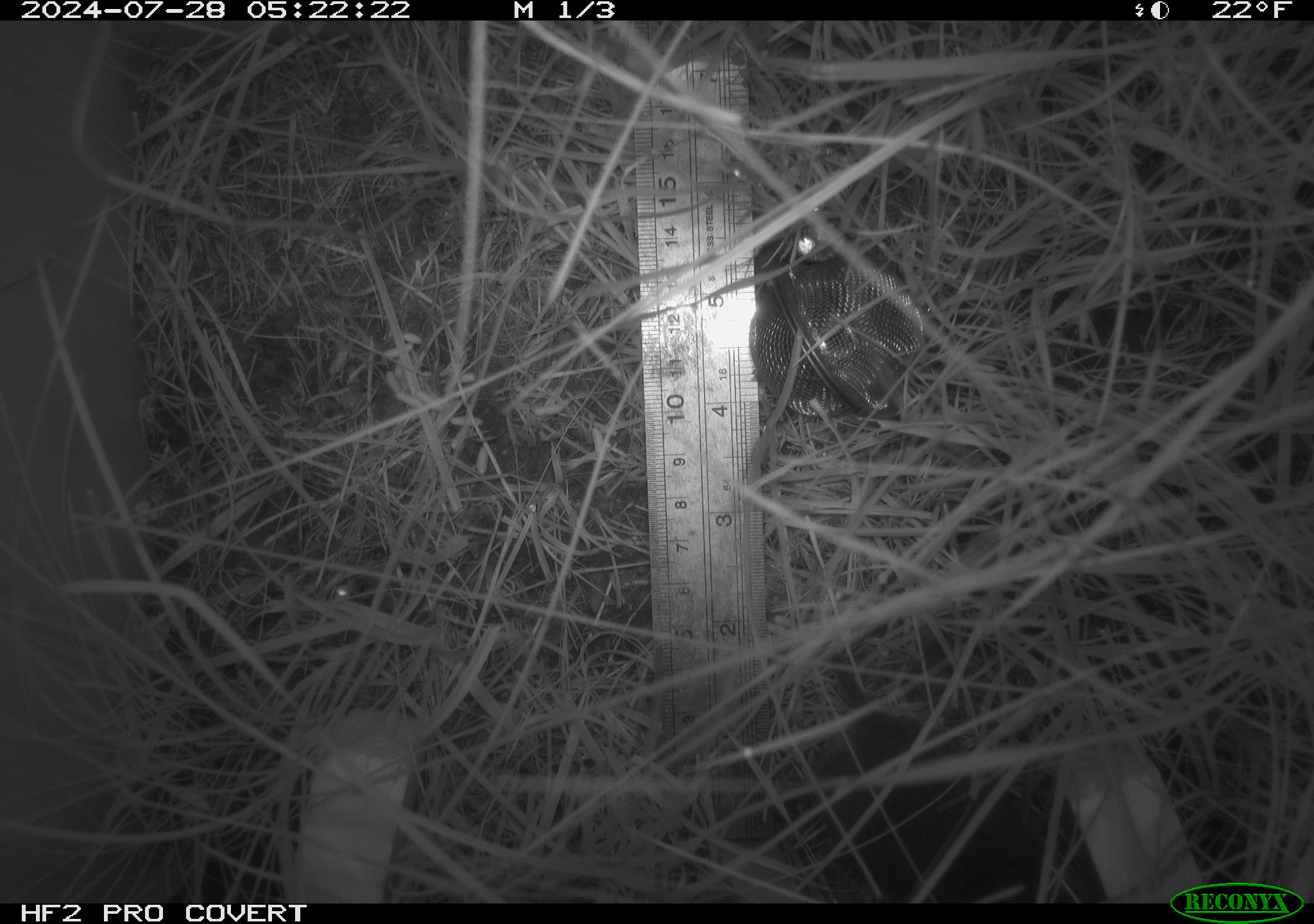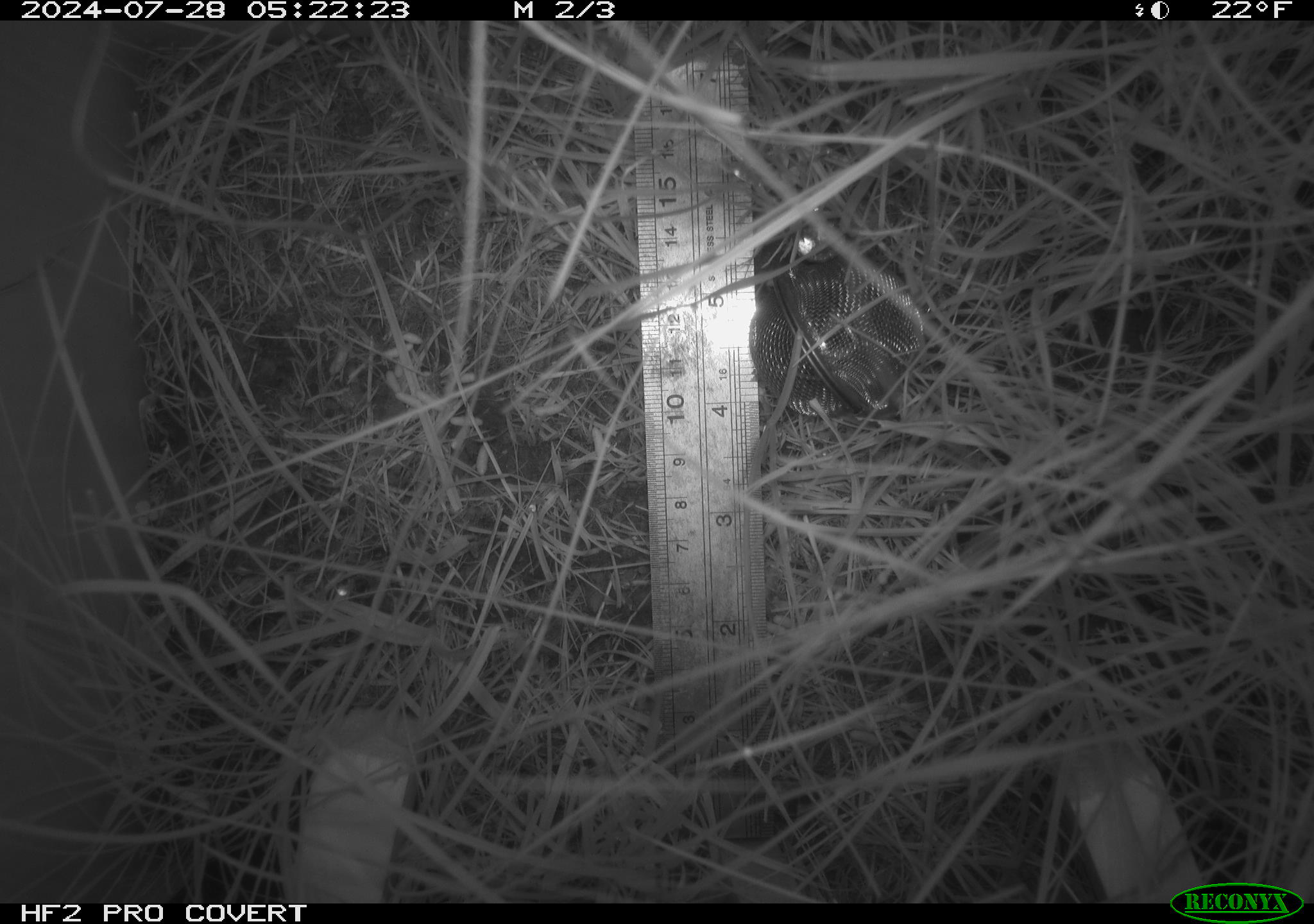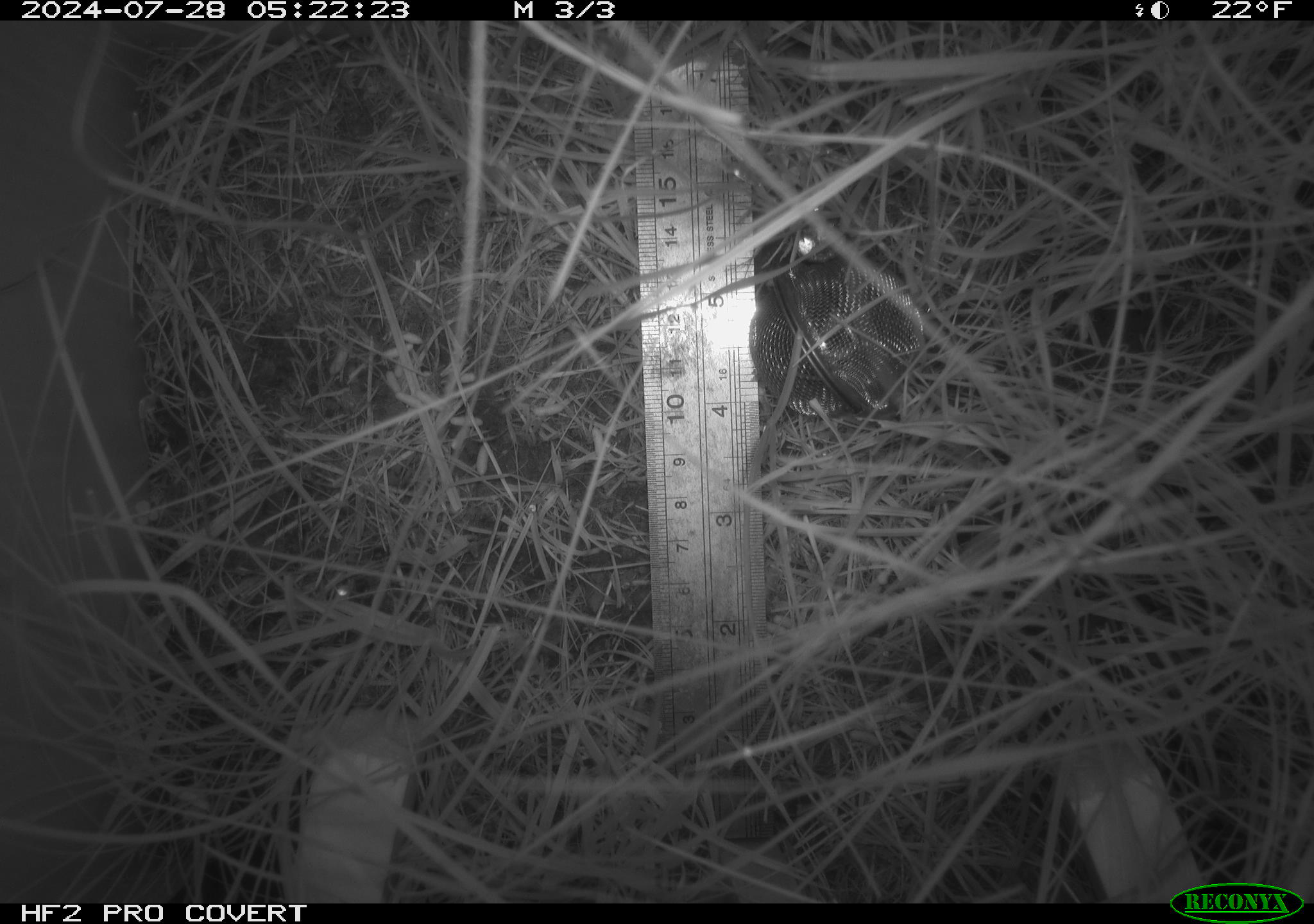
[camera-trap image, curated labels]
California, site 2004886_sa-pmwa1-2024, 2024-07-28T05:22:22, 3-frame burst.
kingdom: Animalia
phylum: Chordata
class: Mammalia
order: Rodentia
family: Cricetidae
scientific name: Arvicolinae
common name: voles, lemmings, and muskrats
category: arvicolinae subfamily